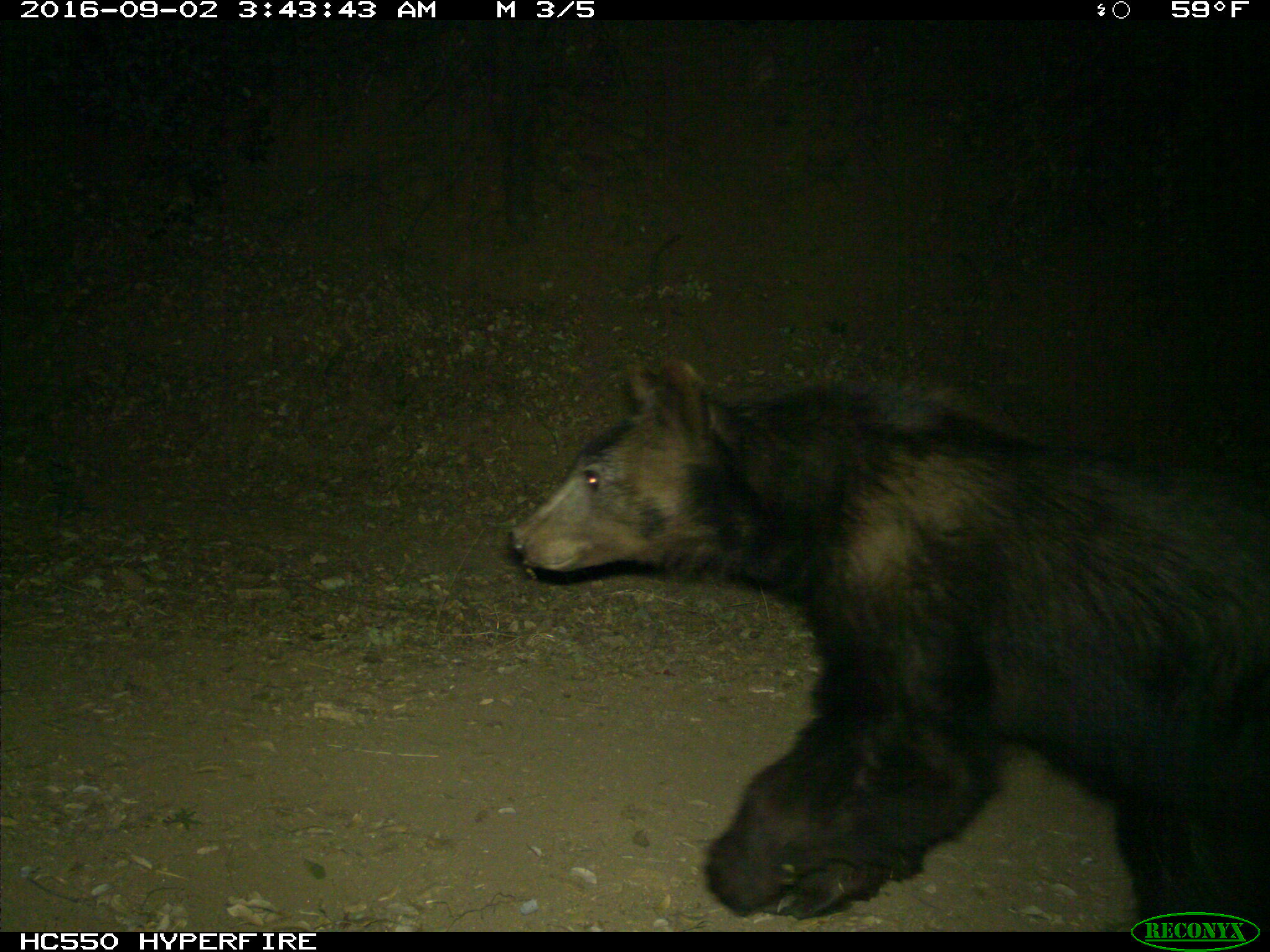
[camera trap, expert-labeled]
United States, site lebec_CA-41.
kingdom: Animalia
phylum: Chordata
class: Mammalia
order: Carnivora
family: Ursidae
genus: Ursus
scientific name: Ursus americanus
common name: american black bear